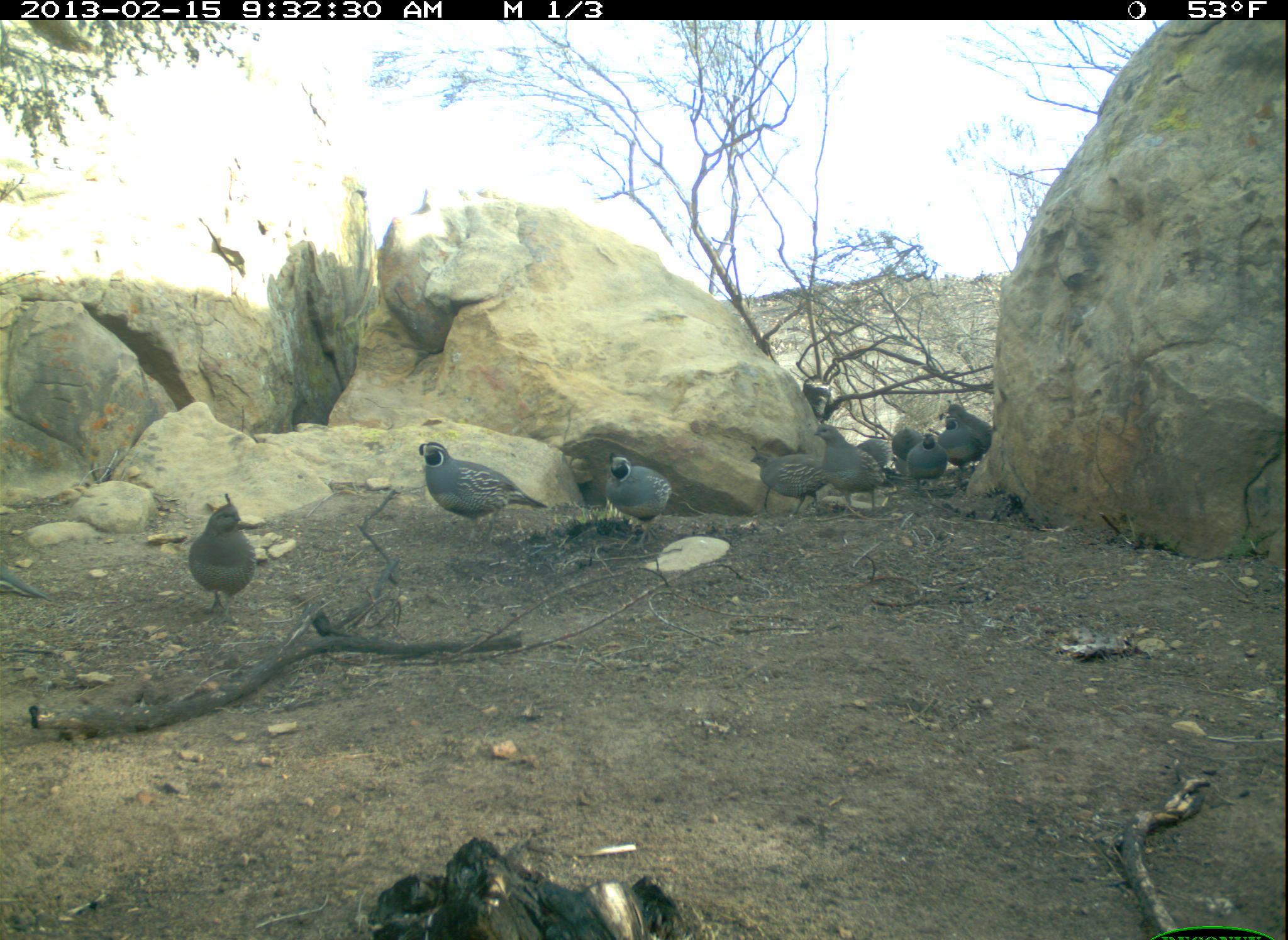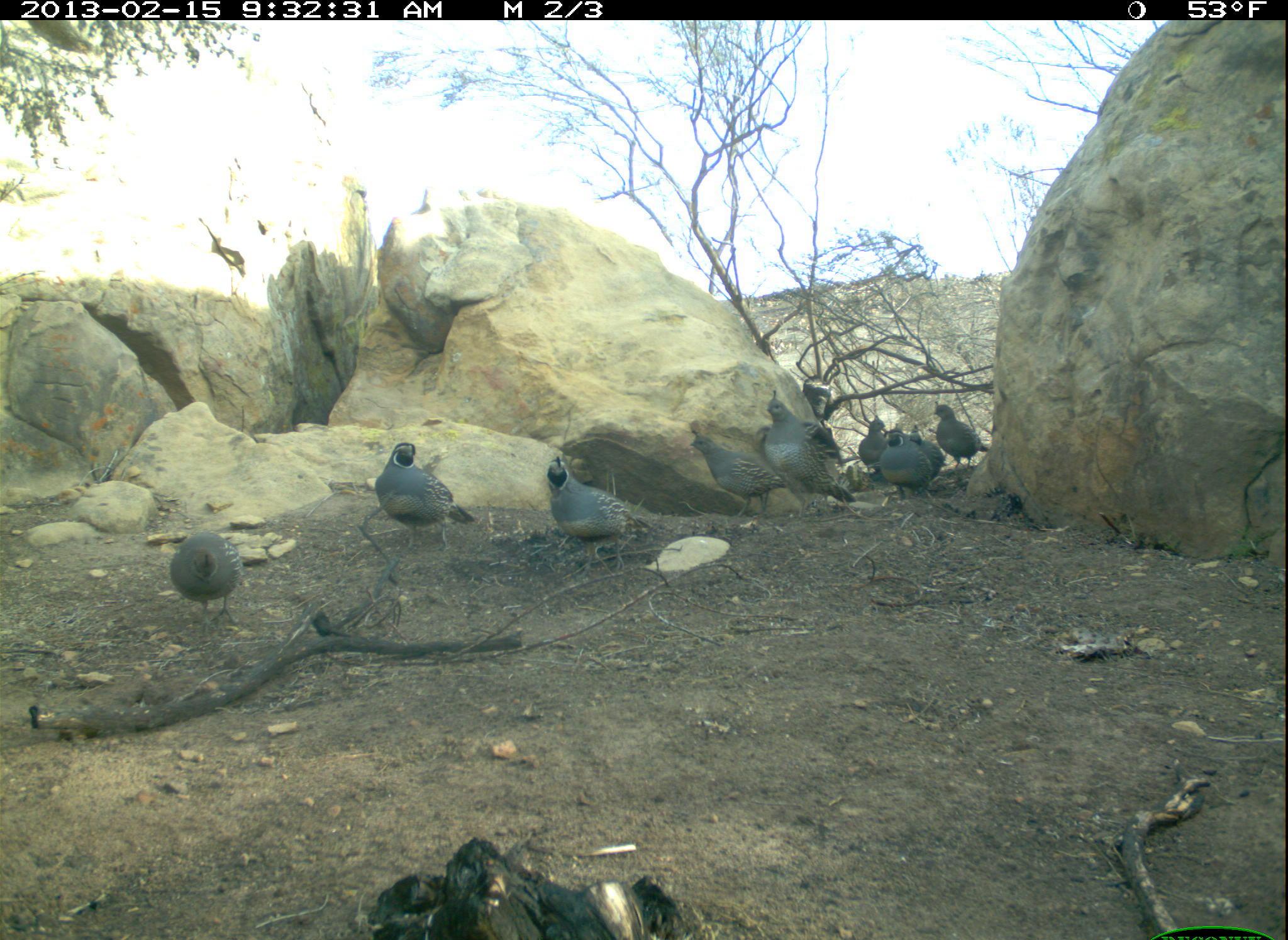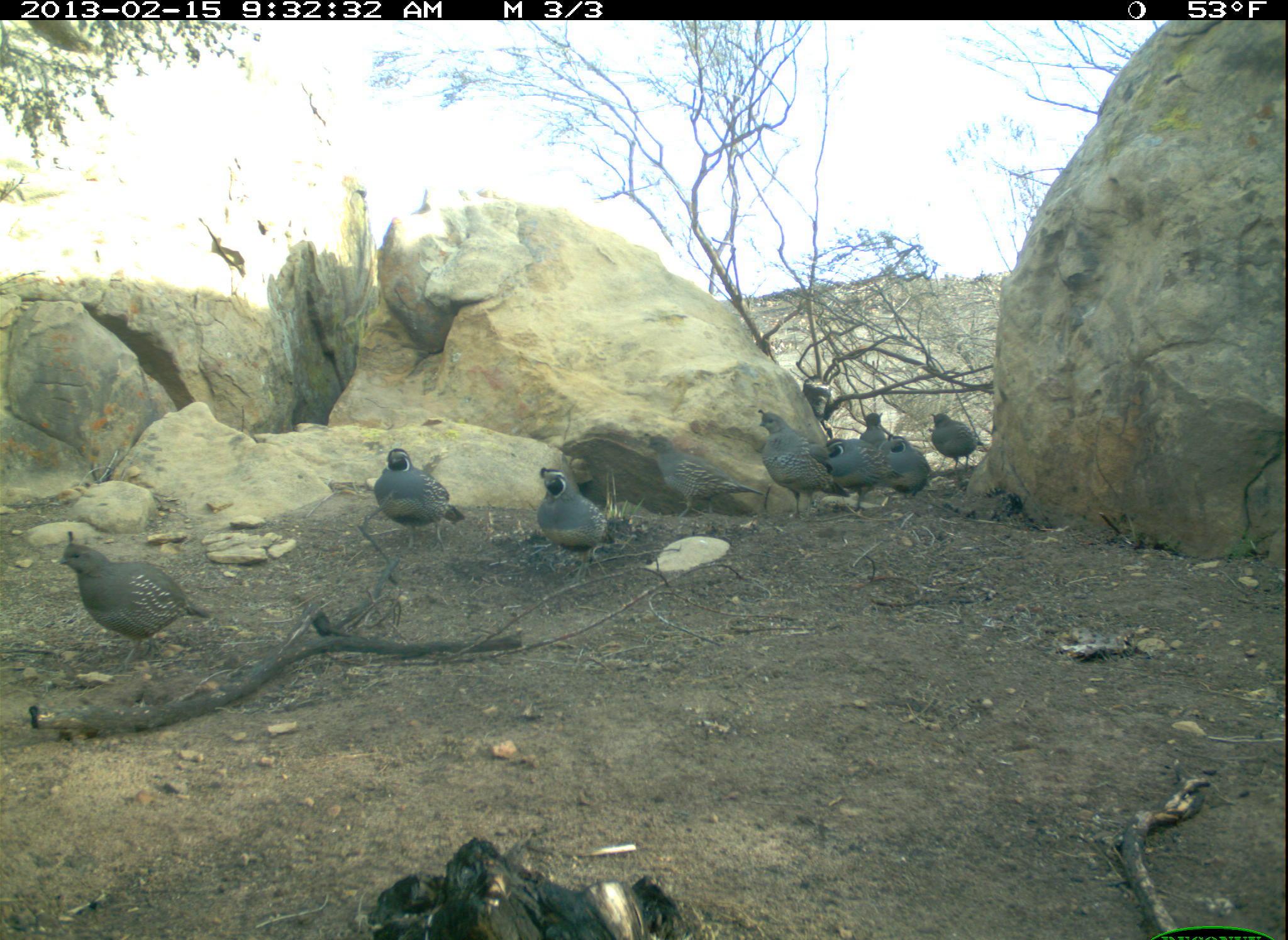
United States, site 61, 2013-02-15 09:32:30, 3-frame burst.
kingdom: Animalia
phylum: Chordata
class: Aves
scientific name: Aves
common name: bird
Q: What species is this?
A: Bird (Aves).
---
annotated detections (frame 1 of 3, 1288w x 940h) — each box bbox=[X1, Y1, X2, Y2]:
bird: bbox=[944, 396, 997, 462]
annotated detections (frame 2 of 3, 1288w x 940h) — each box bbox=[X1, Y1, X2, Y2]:
bird: bbox=[541, 454, 654, 578]; bbox=[760, 387, 861, 518]; bbox=[372, 437, 480, 556]; bbox=[687, 428, 792, 520]; bbox=[172, 525, 251, 631]; bbox=[879, 427, 934, 502]; bbox=[935, 403, 990, 470]; bbox=[855, 411, 898, 472]; bbox=[907, 424, 948, 485]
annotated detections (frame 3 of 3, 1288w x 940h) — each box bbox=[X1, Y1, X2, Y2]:
bird: bbox=[50, 518, 217, 676]; bbox=[640, 424, 772, 527]; bbox=[365, 437, 470, 554]; bbox=[531, 458, 626, 581]; bbox=[754, 404, 849, 522]; bbox=[823, 427, 908, 499]; bbox=[879, 430, 939, 504]; bbox=[926, 409, 990, 472]; bbox=[858, 409, 890, 449]